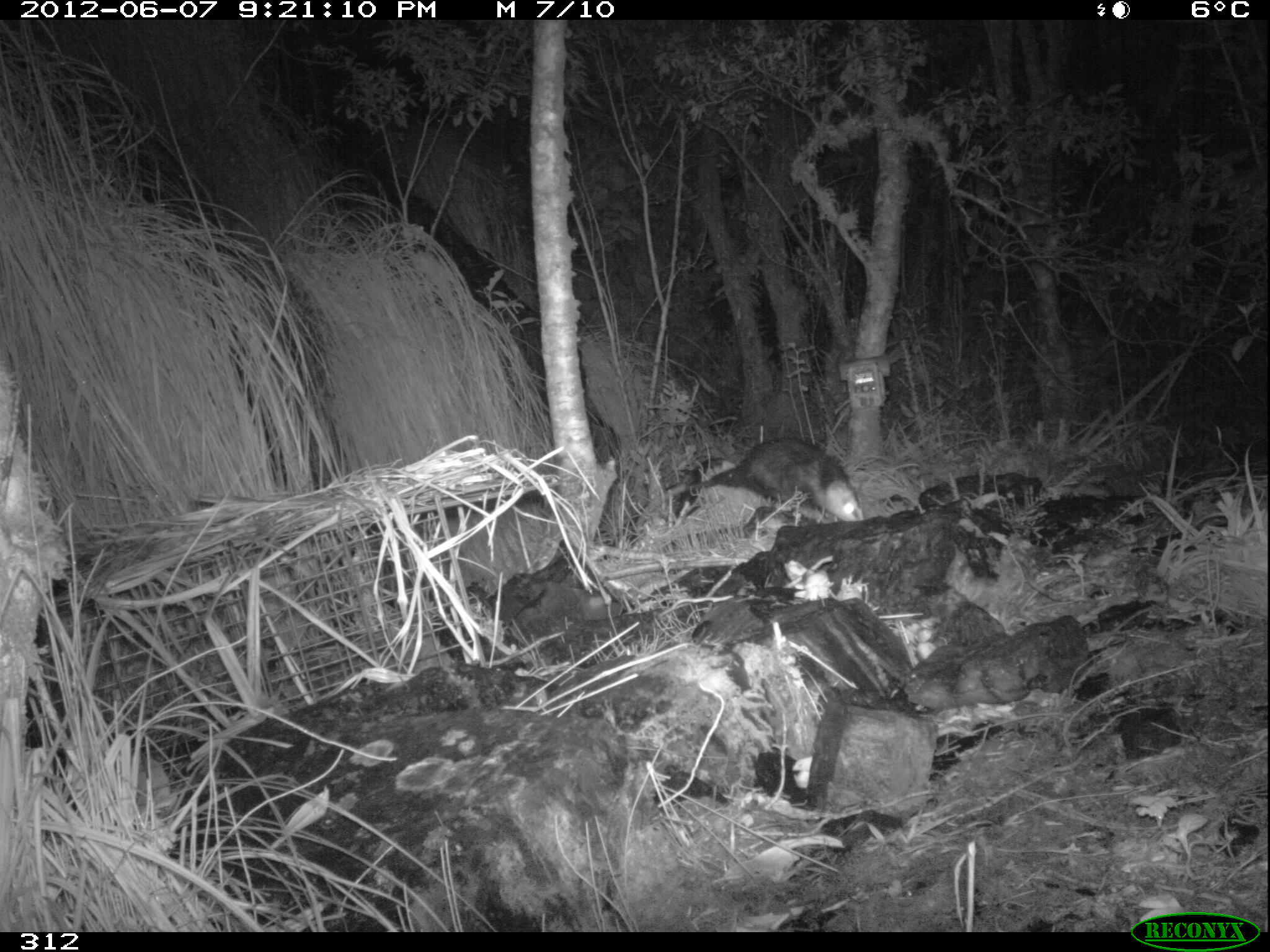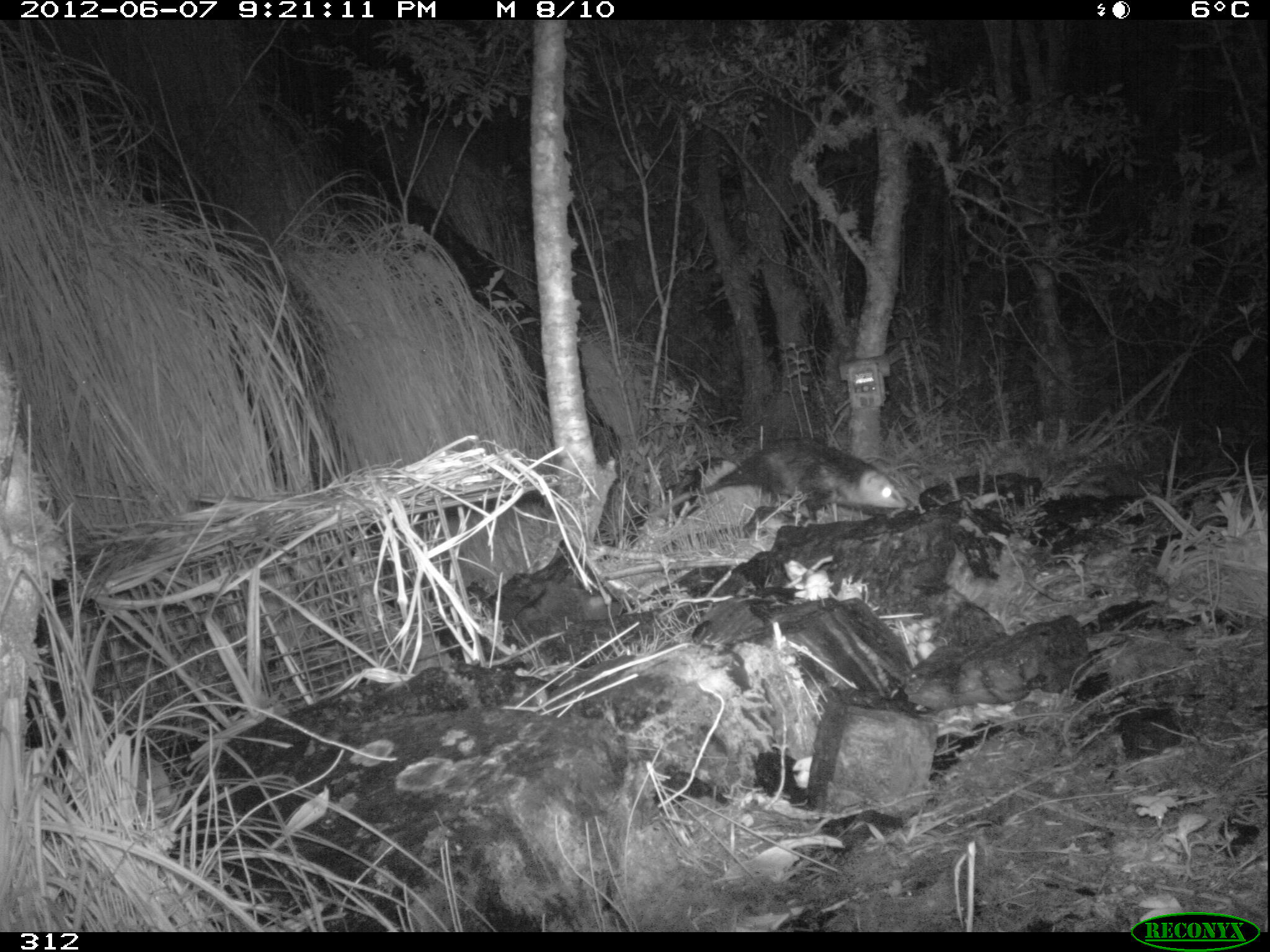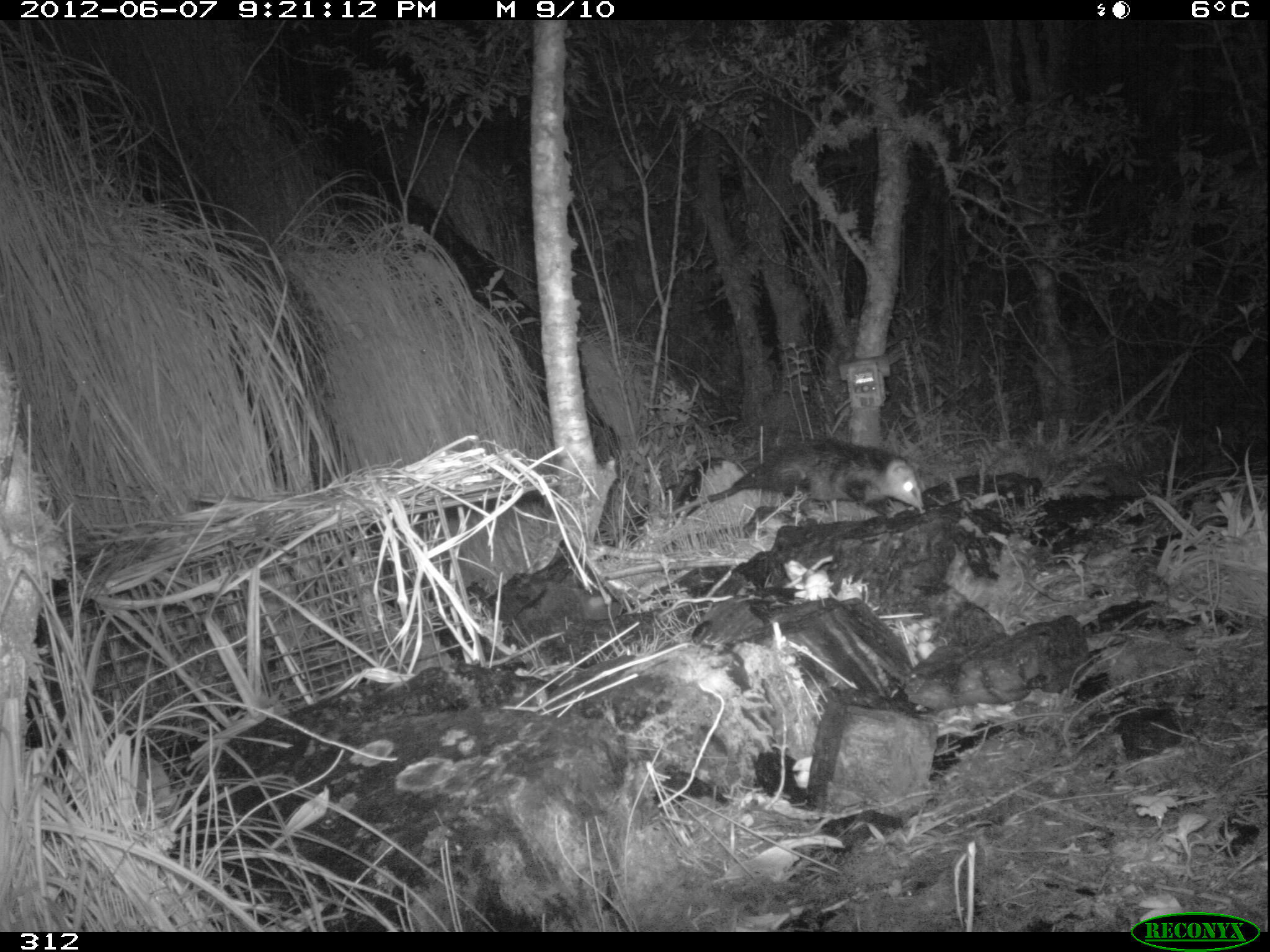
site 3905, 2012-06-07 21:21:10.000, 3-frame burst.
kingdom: Animalia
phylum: Chordata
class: Mammalia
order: Didelphimorphia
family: Didelphidae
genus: Didelphis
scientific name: Didelphis pernigra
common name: andean white-eared opossum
Didelphis pernigra (andean white-eared opossum).